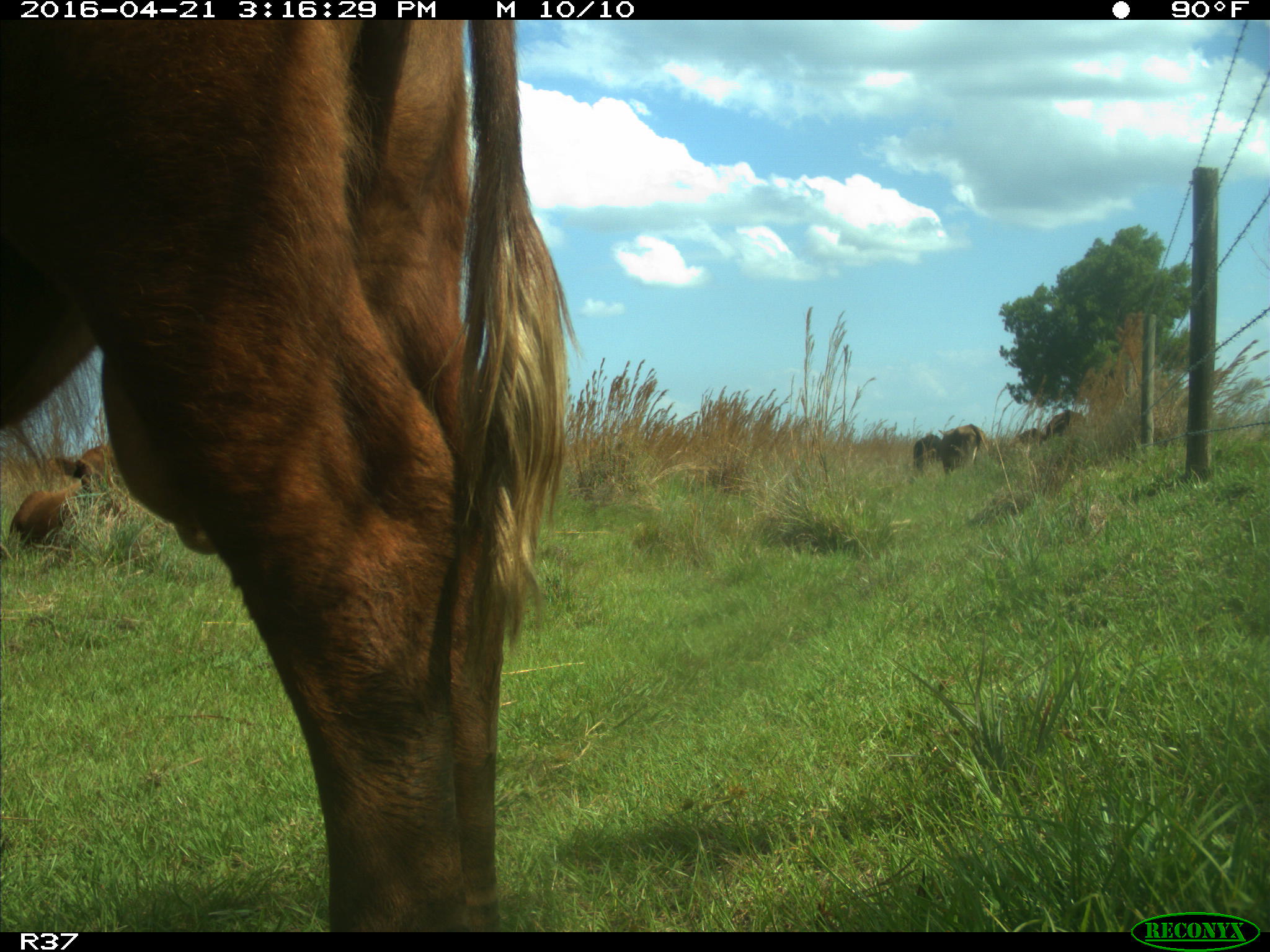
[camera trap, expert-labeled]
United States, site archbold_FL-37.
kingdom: Animalia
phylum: Chordata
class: Mammalia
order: Artiodactyla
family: Bovidae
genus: Bos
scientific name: Bos taurus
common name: domestic cow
Bos taurus (domestic cow).